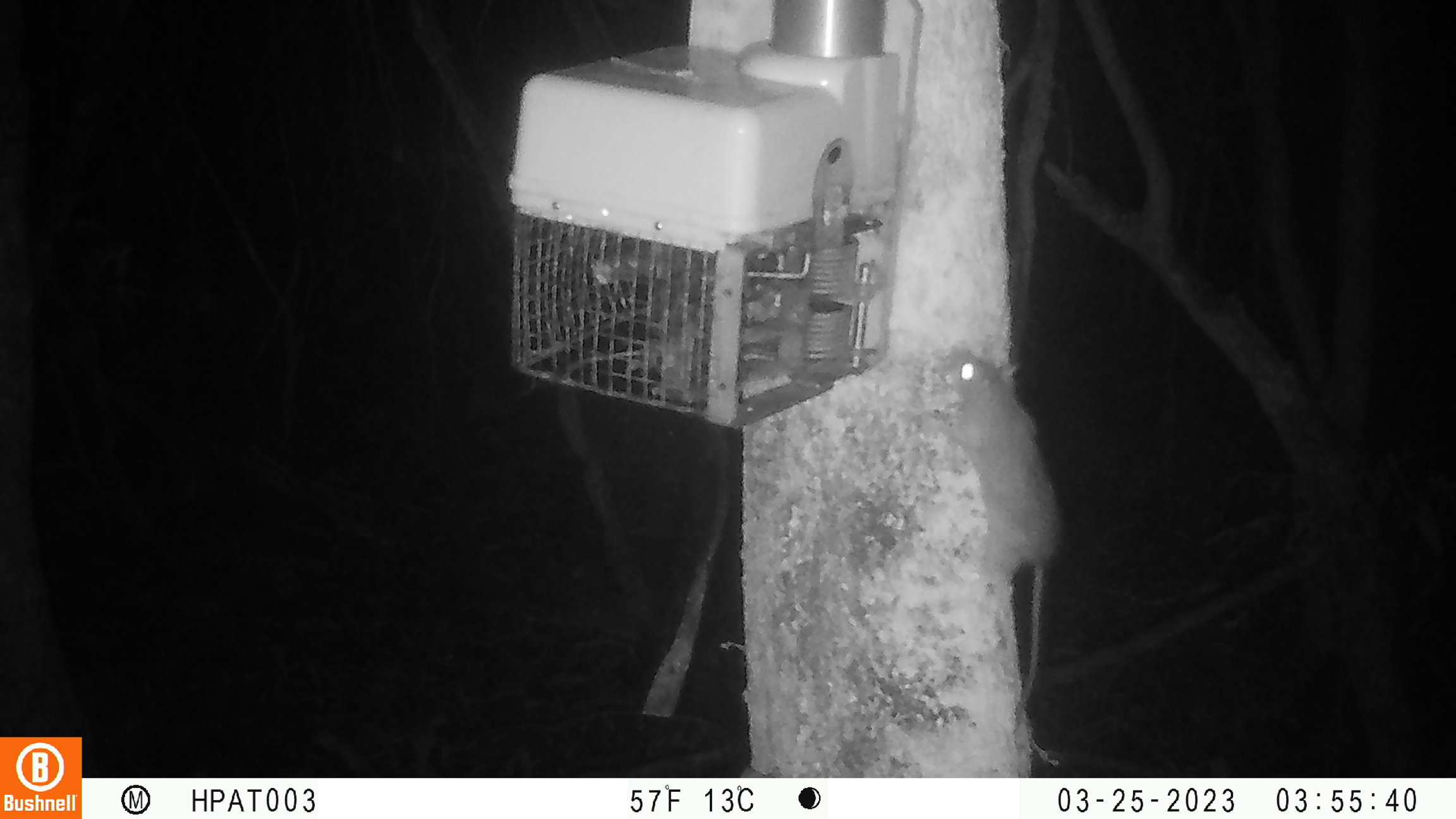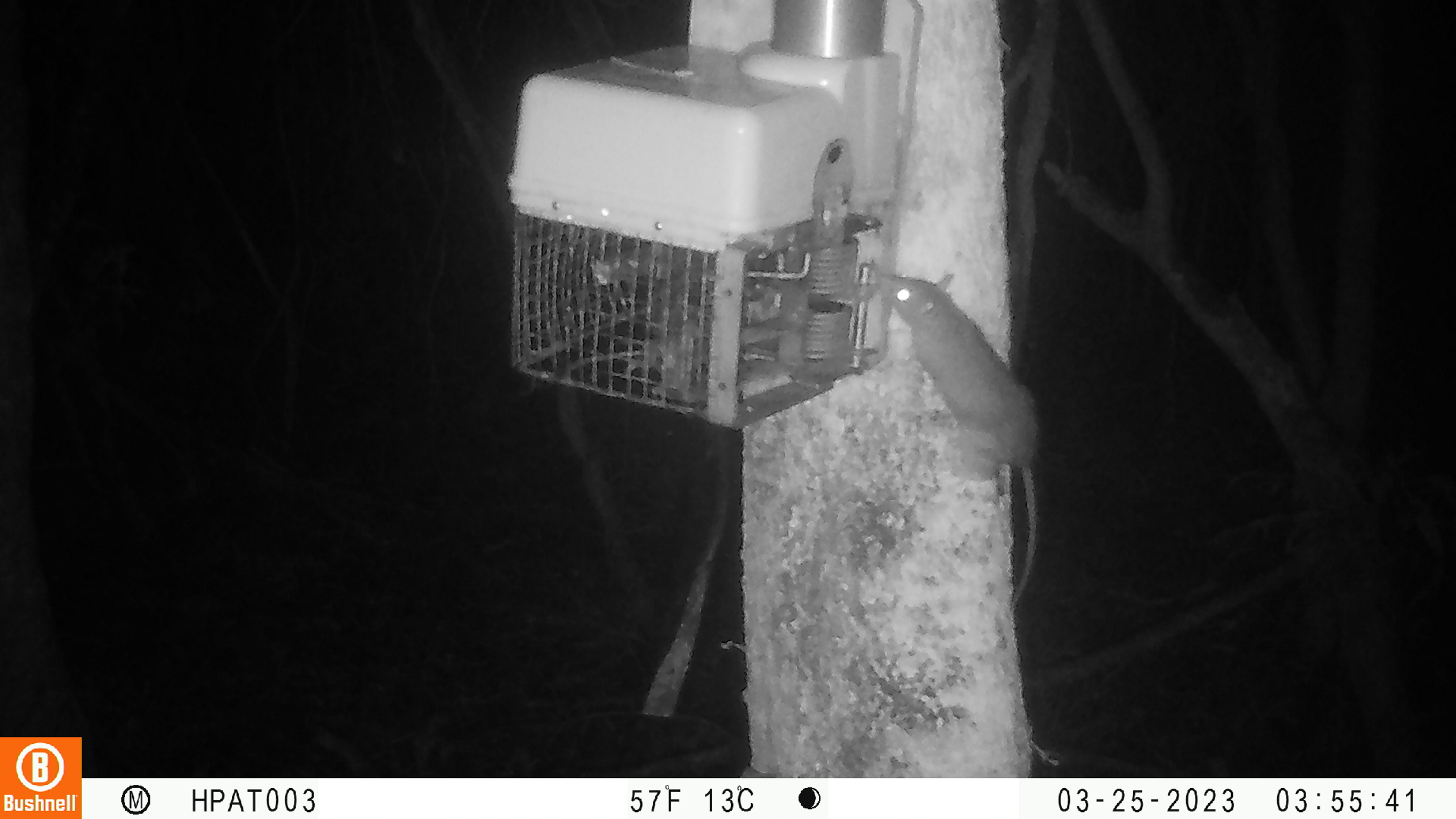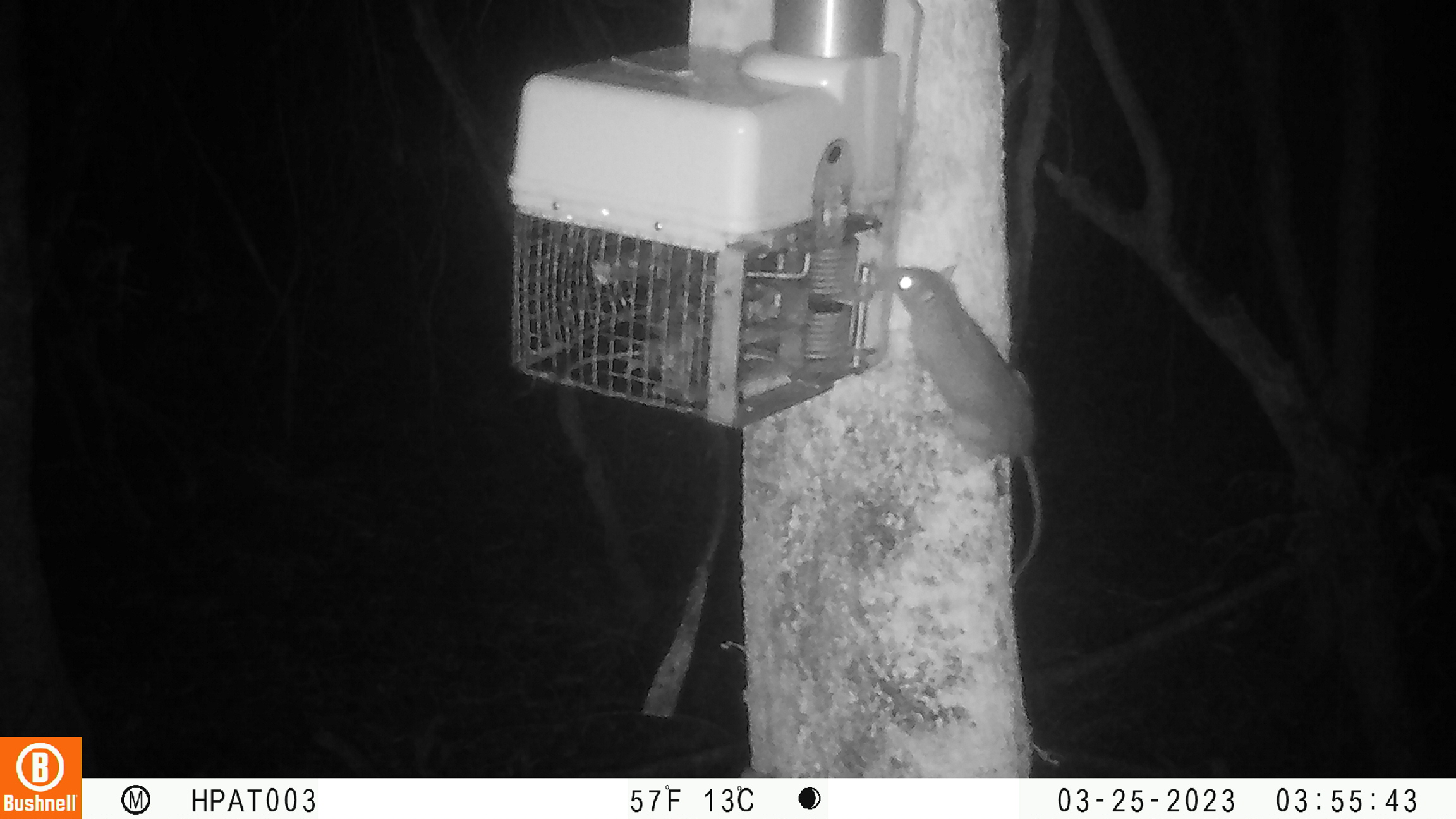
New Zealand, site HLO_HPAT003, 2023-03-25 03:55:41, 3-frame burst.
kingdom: Animalia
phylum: Chordata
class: Mammalia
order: Rodentia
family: Muridae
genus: Rattus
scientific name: Rattus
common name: rat